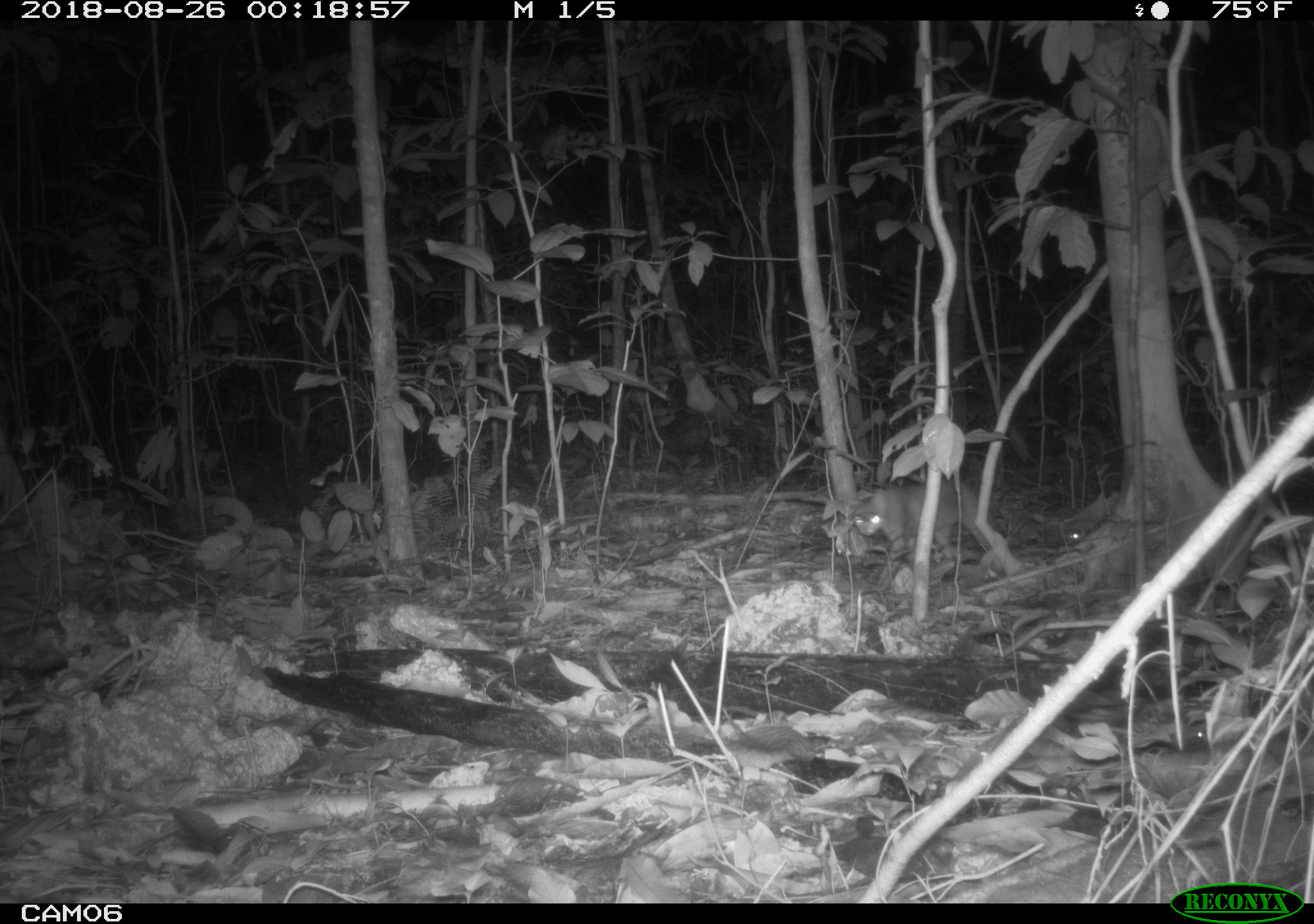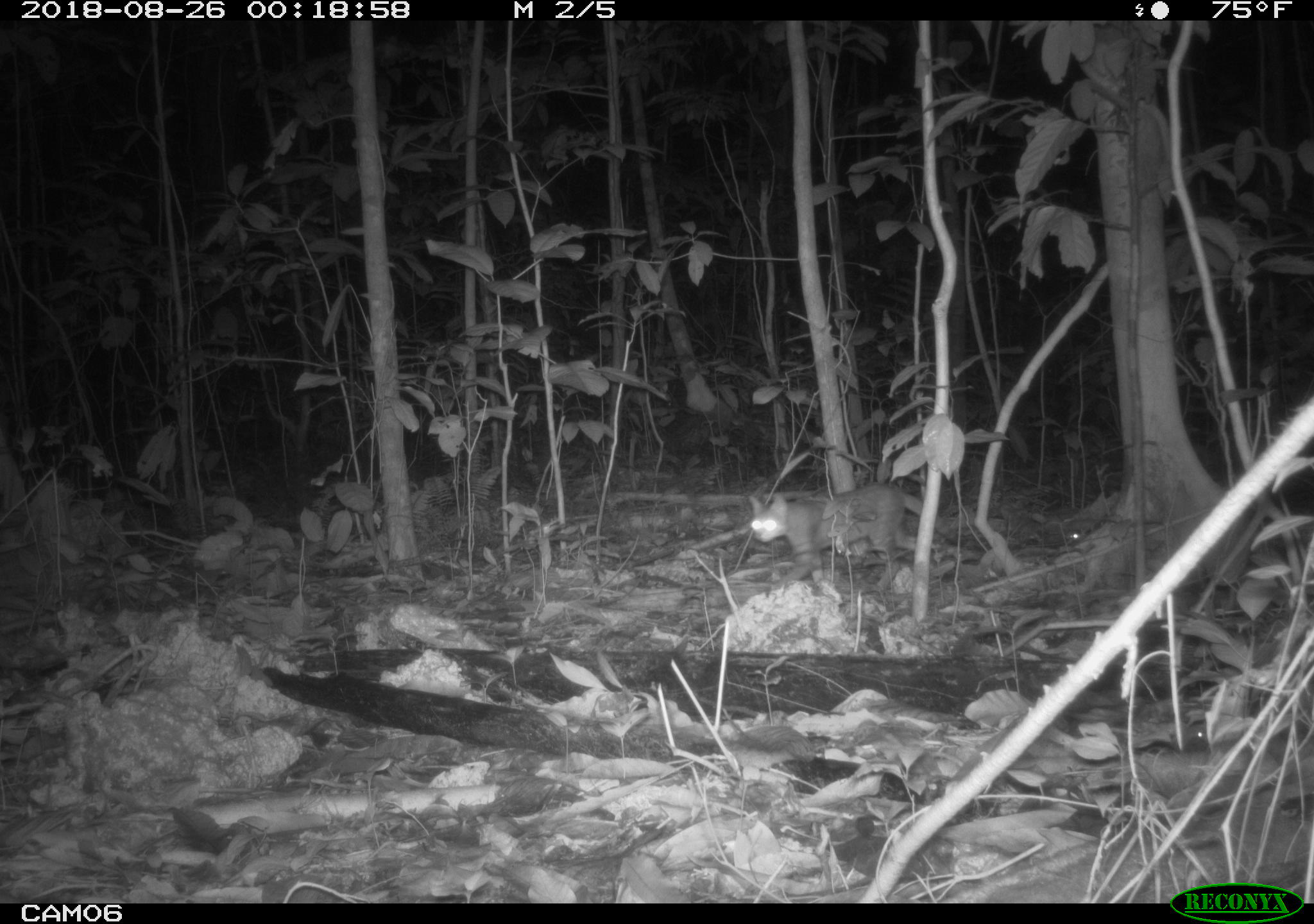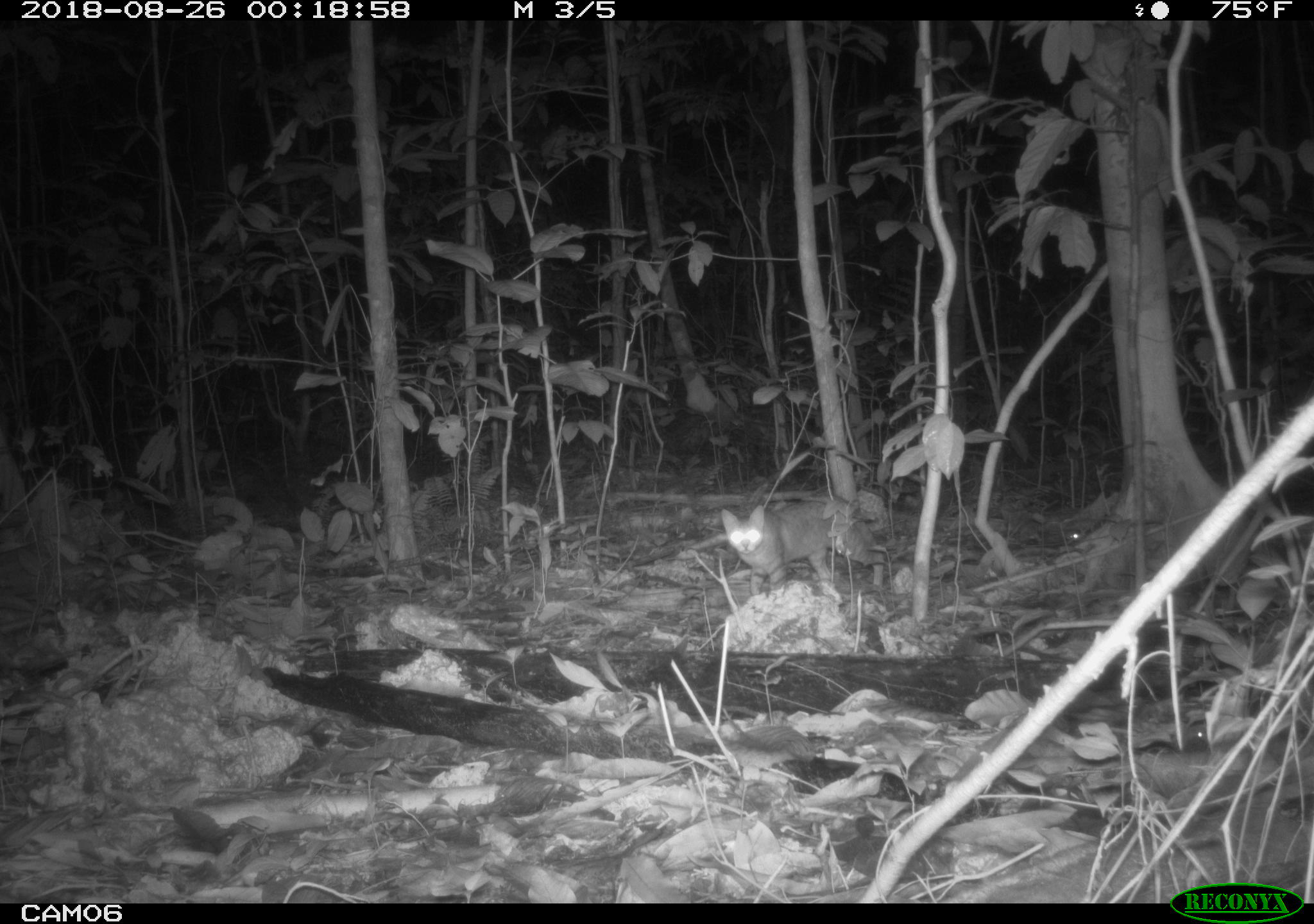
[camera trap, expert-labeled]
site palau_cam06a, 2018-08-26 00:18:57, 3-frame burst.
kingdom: Animalia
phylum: Chordata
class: Mammalia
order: Carnivora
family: Felidae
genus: Felis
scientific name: Felis catus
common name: cat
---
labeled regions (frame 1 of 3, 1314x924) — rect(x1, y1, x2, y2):
cat: rect(831, 467, 1025, 576)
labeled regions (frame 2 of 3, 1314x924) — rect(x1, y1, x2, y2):
cat: rect(742, 483, 992, 600)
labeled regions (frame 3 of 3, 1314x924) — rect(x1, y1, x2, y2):
cat: rect(716, 497, 890, 596)